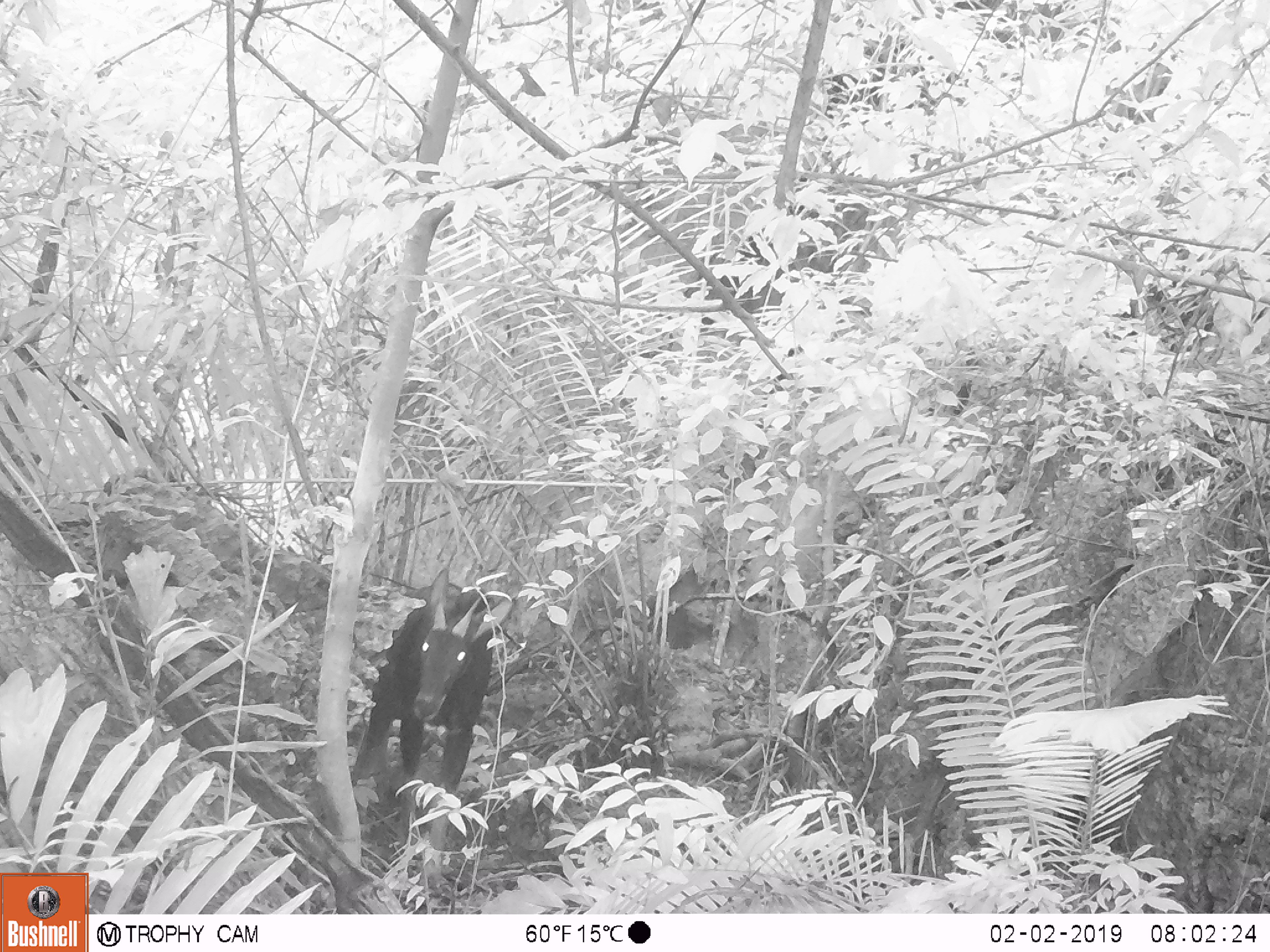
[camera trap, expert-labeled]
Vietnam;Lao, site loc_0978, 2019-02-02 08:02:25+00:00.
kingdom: Animalia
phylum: Chordata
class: Mammalia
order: Artiodactyla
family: Bovidae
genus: Capricornis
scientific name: Capricornis sumatraensis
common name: chinese serow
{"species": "chinese serow (Capricornis sumatraensis)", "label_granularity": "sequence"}